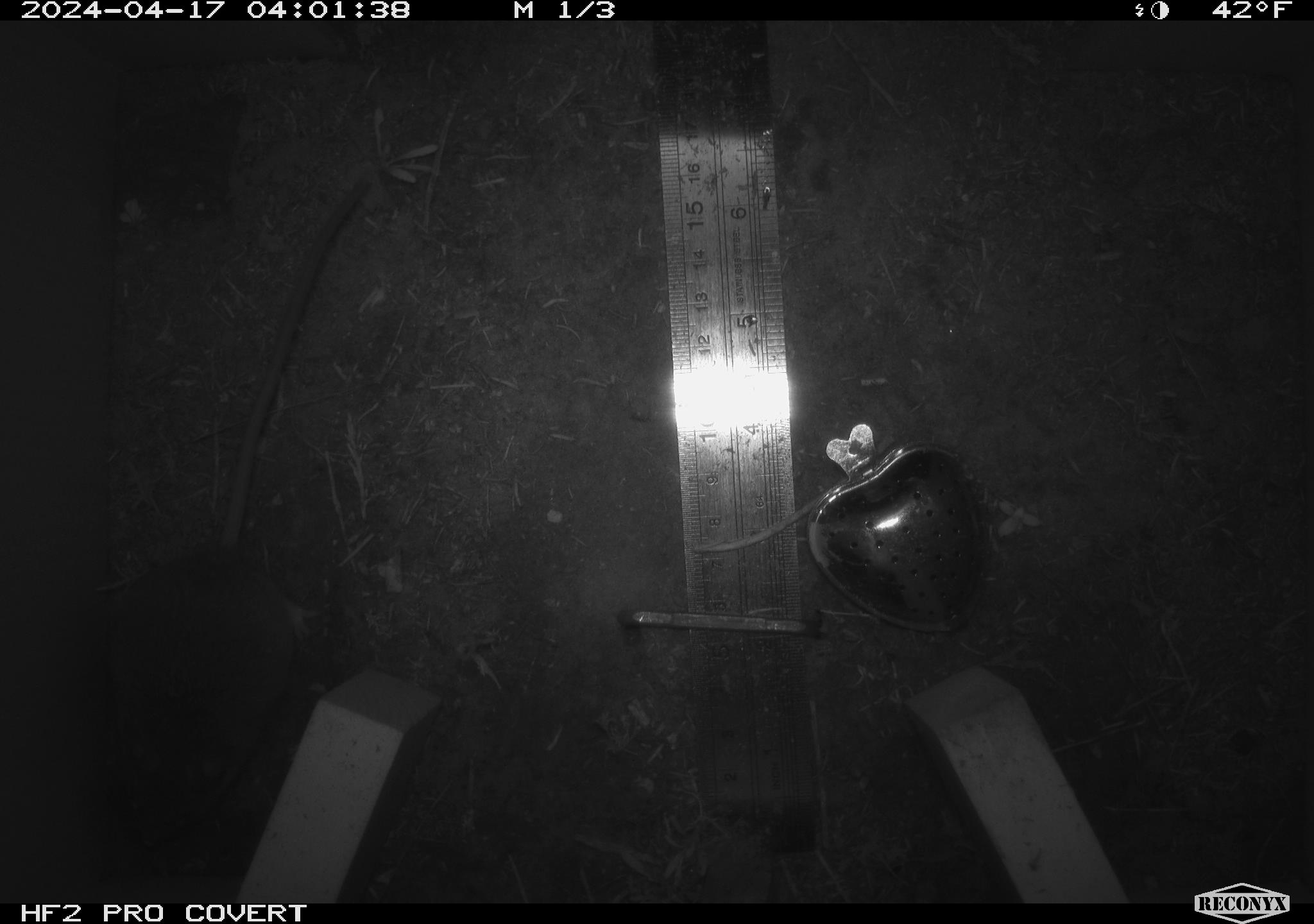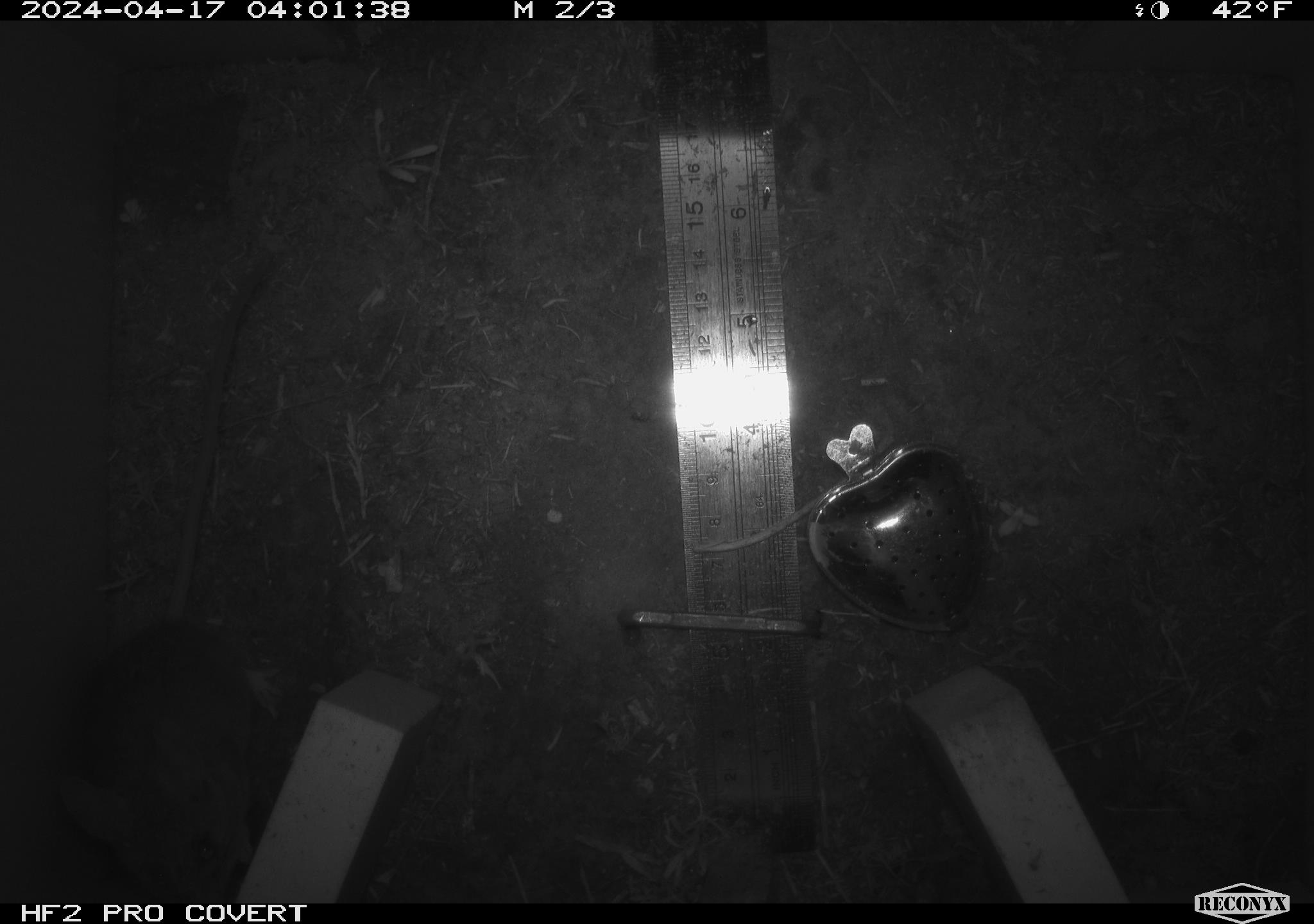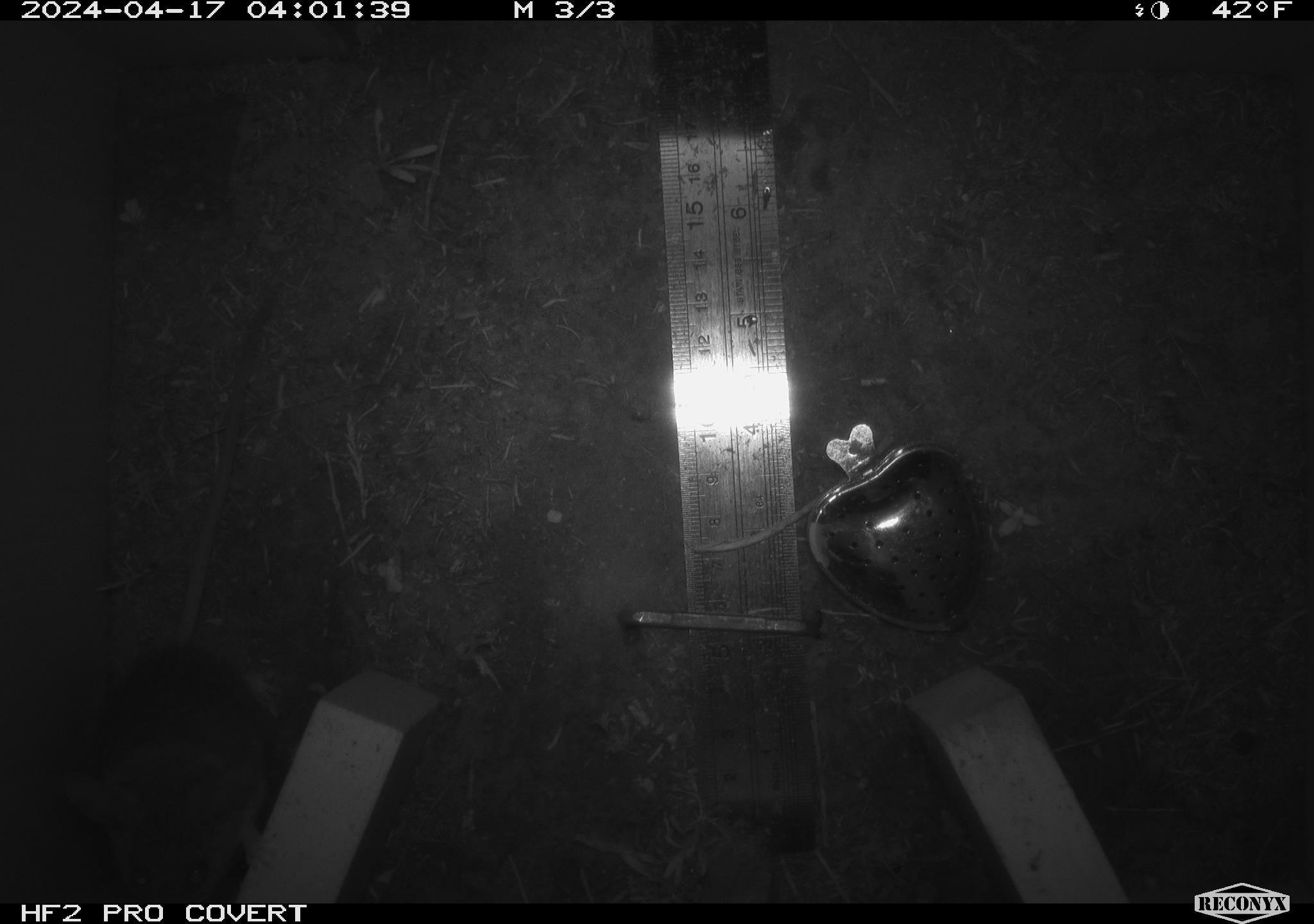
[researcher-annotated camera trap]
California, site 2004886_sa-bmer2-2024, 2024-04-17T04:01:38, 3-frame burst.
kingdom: Animalia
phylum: Chordata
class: Mammalia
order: Rodentia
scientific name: Rodentia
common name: mouse species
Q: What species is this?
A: Mouse species (Rodentia).